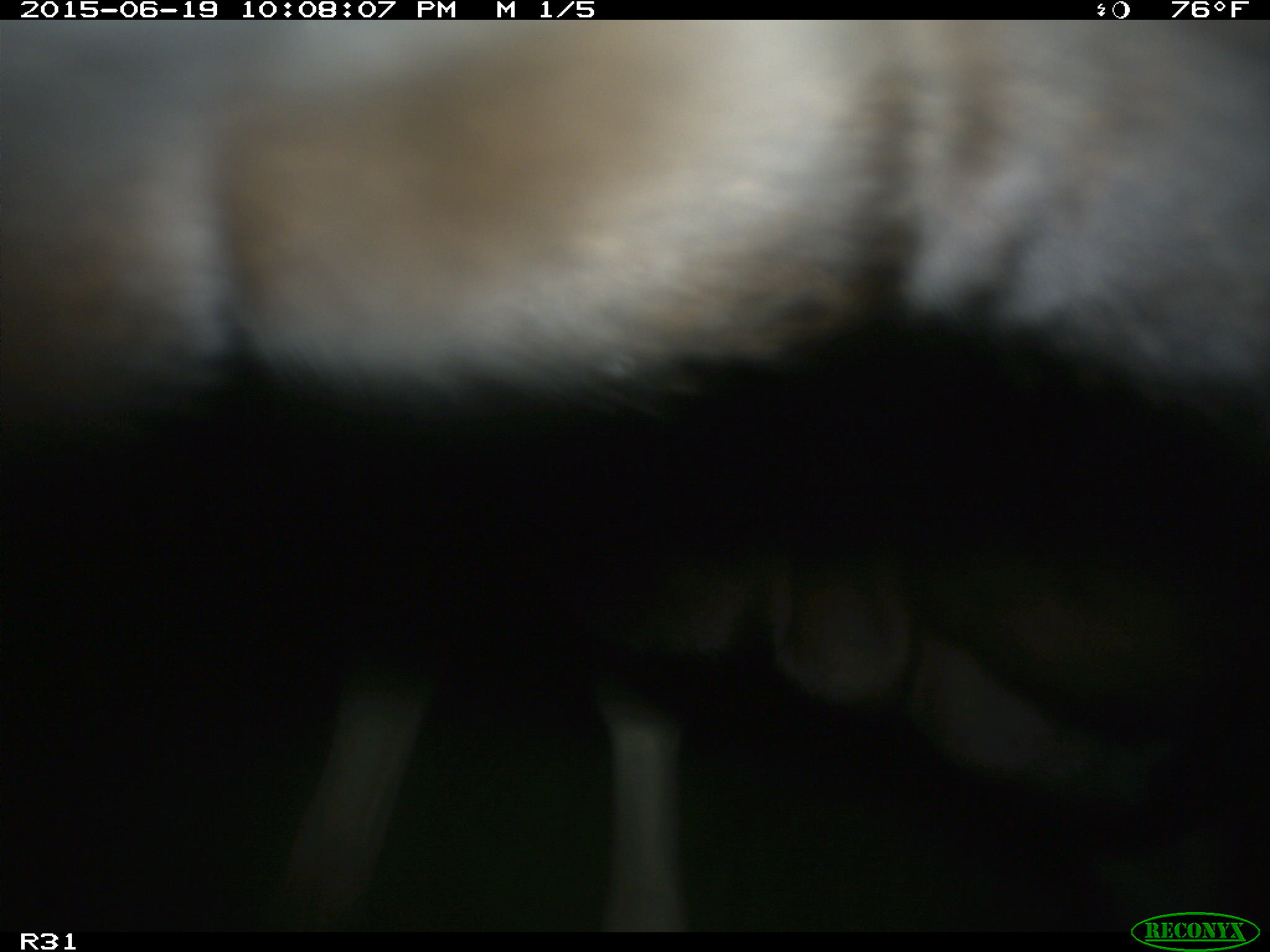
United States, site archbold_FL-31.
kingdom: Animalia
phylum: Chordata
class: Mammalia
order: Artiodactyla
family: Bovidae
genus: Bos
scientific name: Bos taurus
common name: domestic cow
Bos taurus (domestic cow).